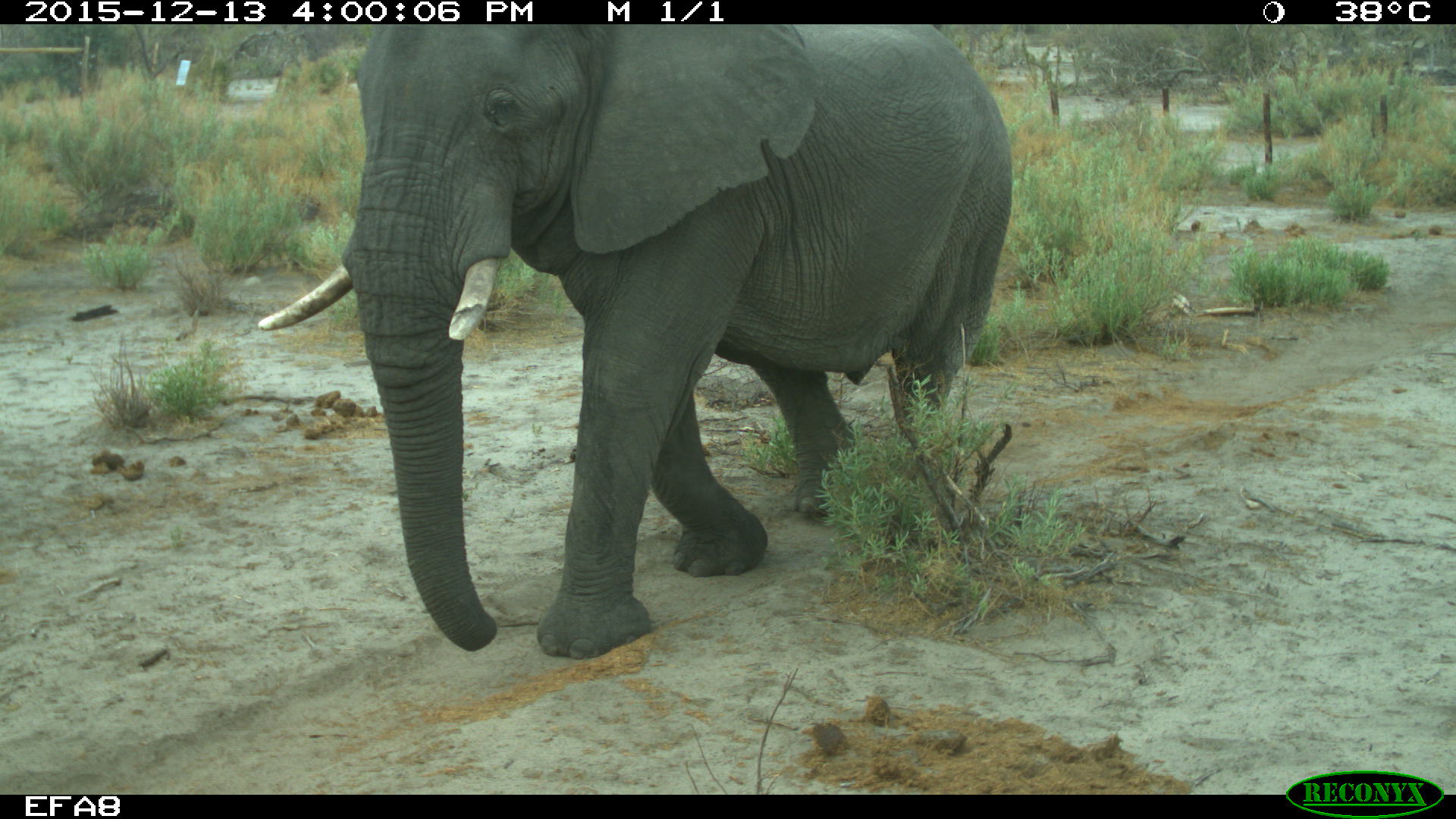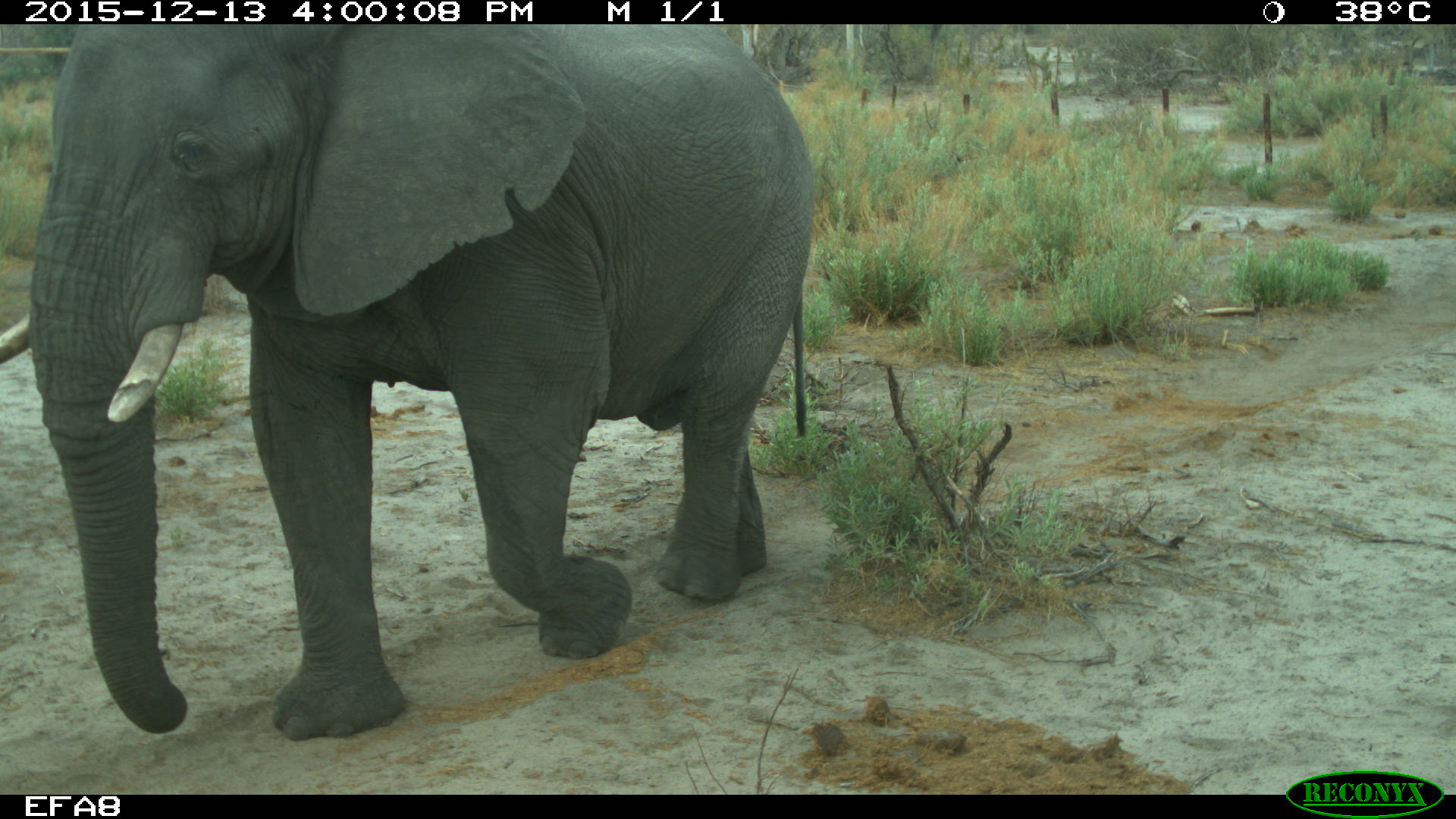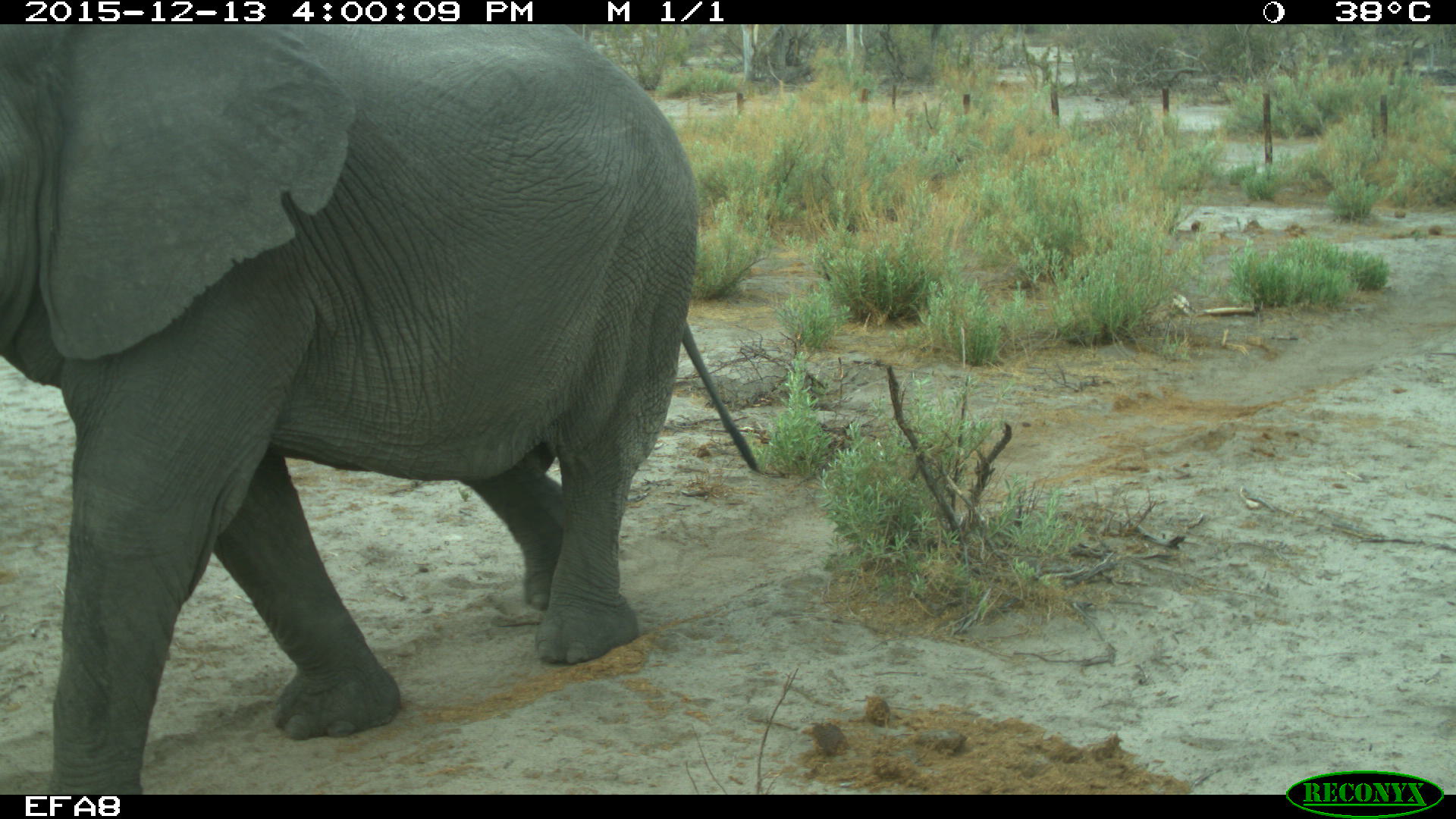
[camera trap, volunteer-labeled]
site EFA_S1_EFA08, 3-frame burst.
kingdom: Animalia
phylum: Chordata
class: Mammalia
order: Proboscidea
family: Elephantidae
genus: Loxodonta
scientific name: Loxodonta africana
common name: african bush elephant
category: elephant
Elephant (african bush elephant) (Loxodonta africana), count 1. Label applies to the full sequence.